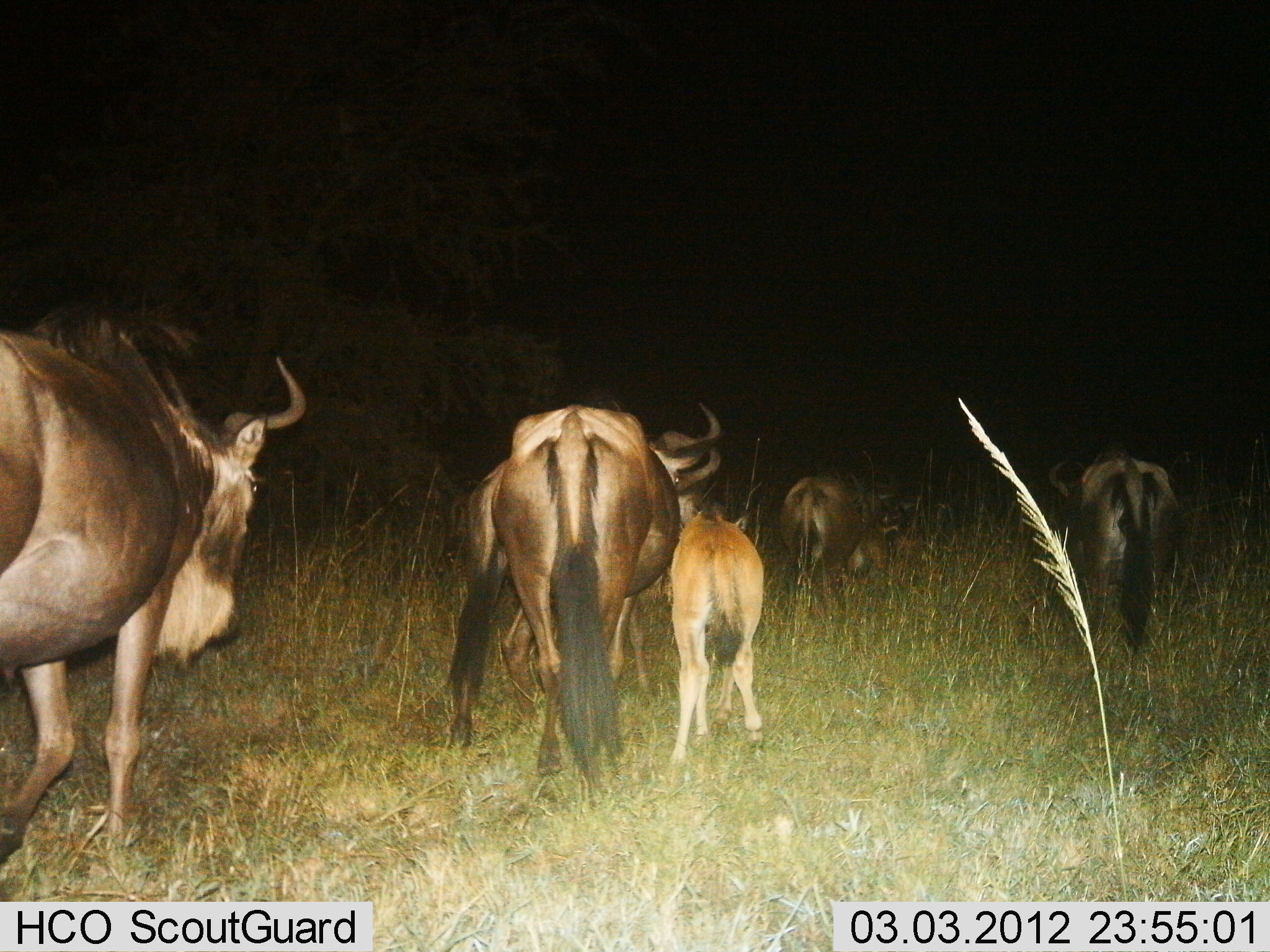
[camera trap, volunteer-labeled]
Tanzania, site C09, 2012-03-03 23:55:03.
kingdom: Animalia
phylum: Chordata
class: Mammalia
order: Artiodactyla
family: Bovidae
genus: Connochaetes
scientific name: Connochaetes taurinus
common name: blue wildebeest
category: wildebeest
Wildebeest (blue wildebeest) (Connochaetes taurinus), count 6. Behavior (volunteer vote fractions): standing 12%, resting 0%, moving 88%, interacting 0%. Young present (vote fraction): 94%. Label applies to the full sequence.